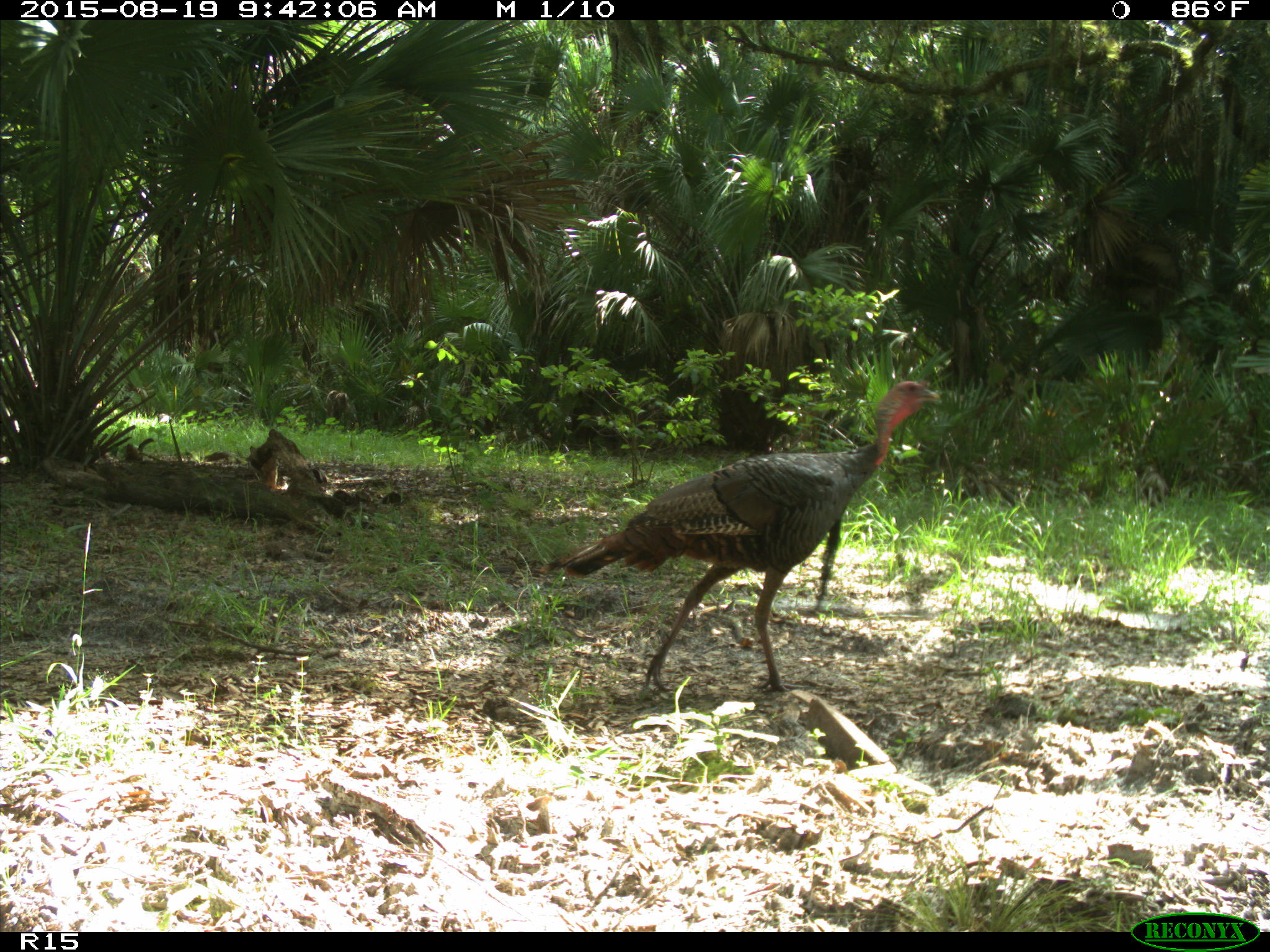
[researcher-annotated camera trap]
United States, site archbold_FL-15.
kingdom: Animalia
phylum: Chordata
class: Aves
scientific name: Aves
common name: birds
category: unidentified bird